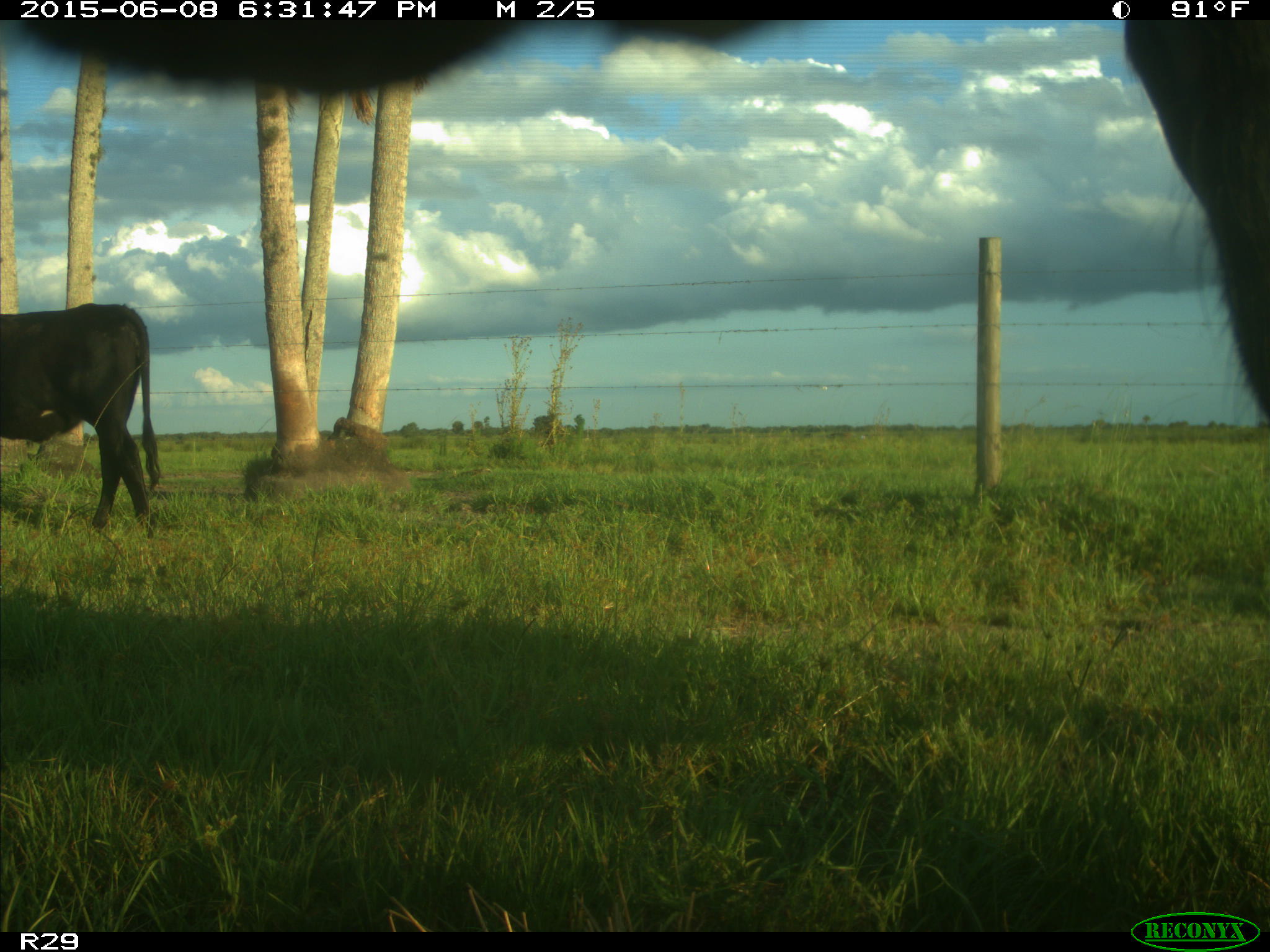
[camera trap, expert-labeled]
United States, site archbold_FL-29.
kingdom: Animalia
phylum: Chordata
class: Mammalia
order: Artiodactyla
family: Bovidae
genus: Bos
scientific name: Bos taurus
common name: domestic cow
Bos taurus (domestic cow).